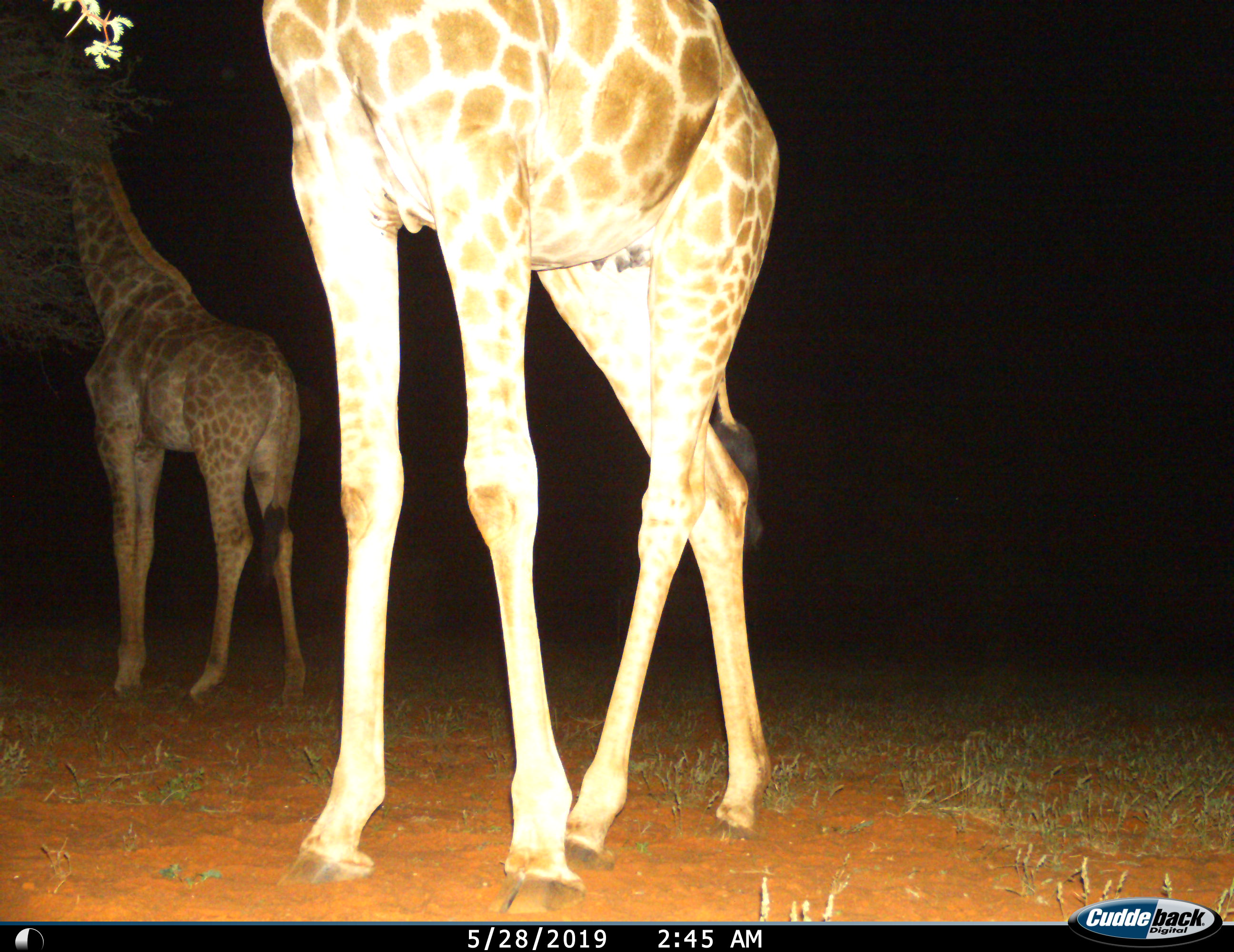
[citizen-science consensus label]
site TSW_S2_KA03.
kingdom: Animalia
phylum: Chordata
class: Mammalia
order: Artiodactyla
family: Giraffidae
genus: Giraffa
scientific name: Giraffa camelopardalis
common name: giraffe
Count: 2.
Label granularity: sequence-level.